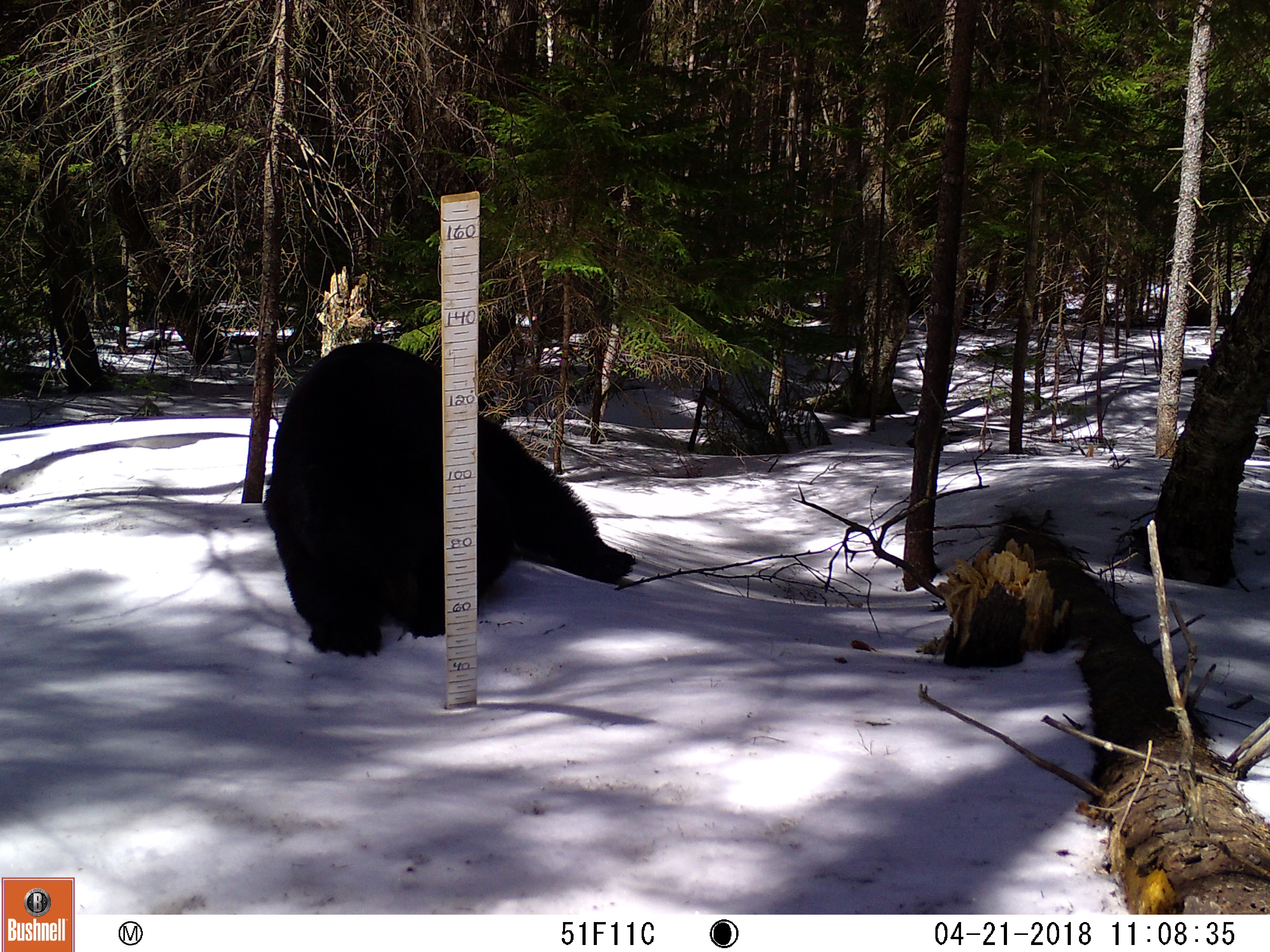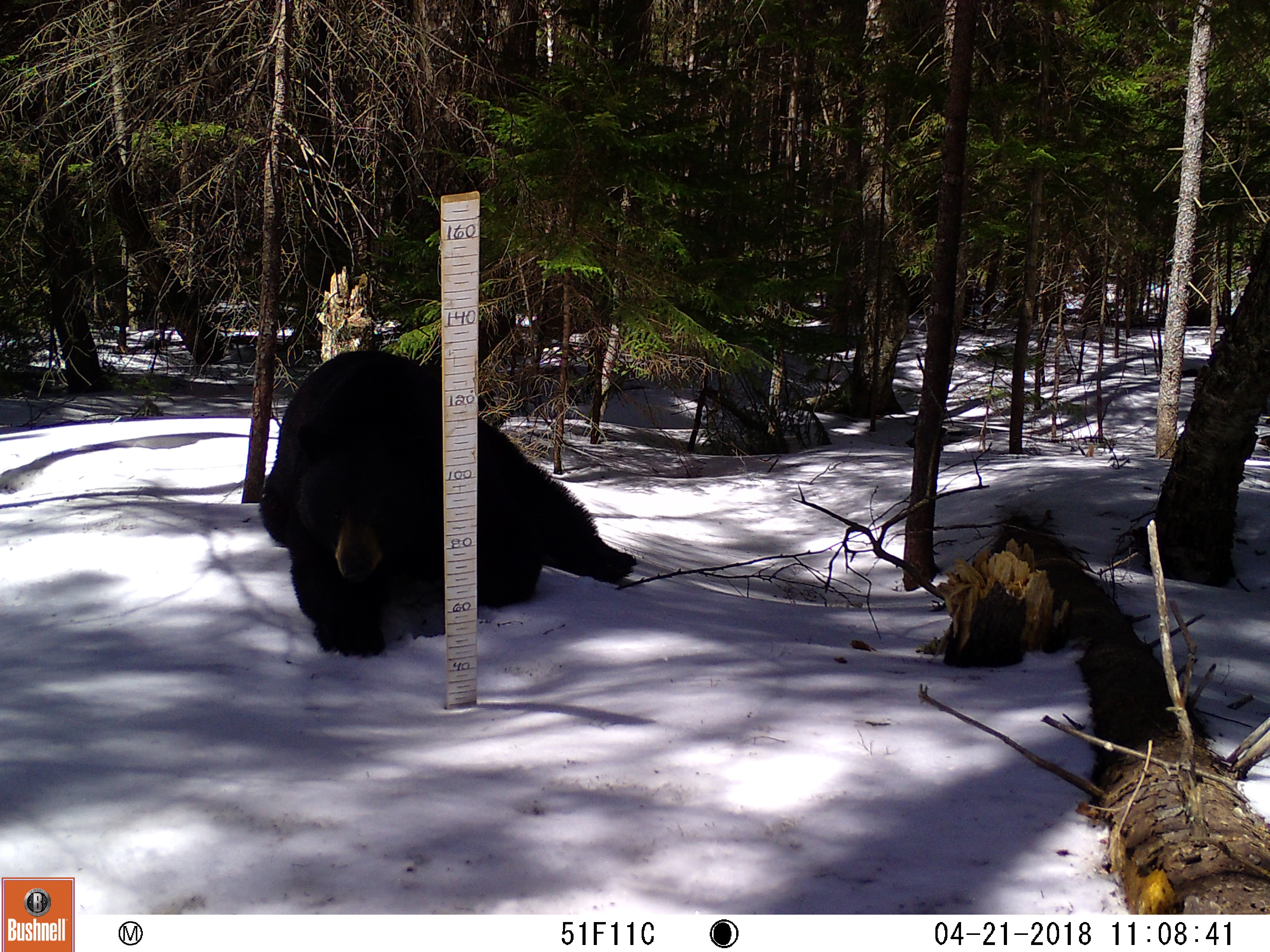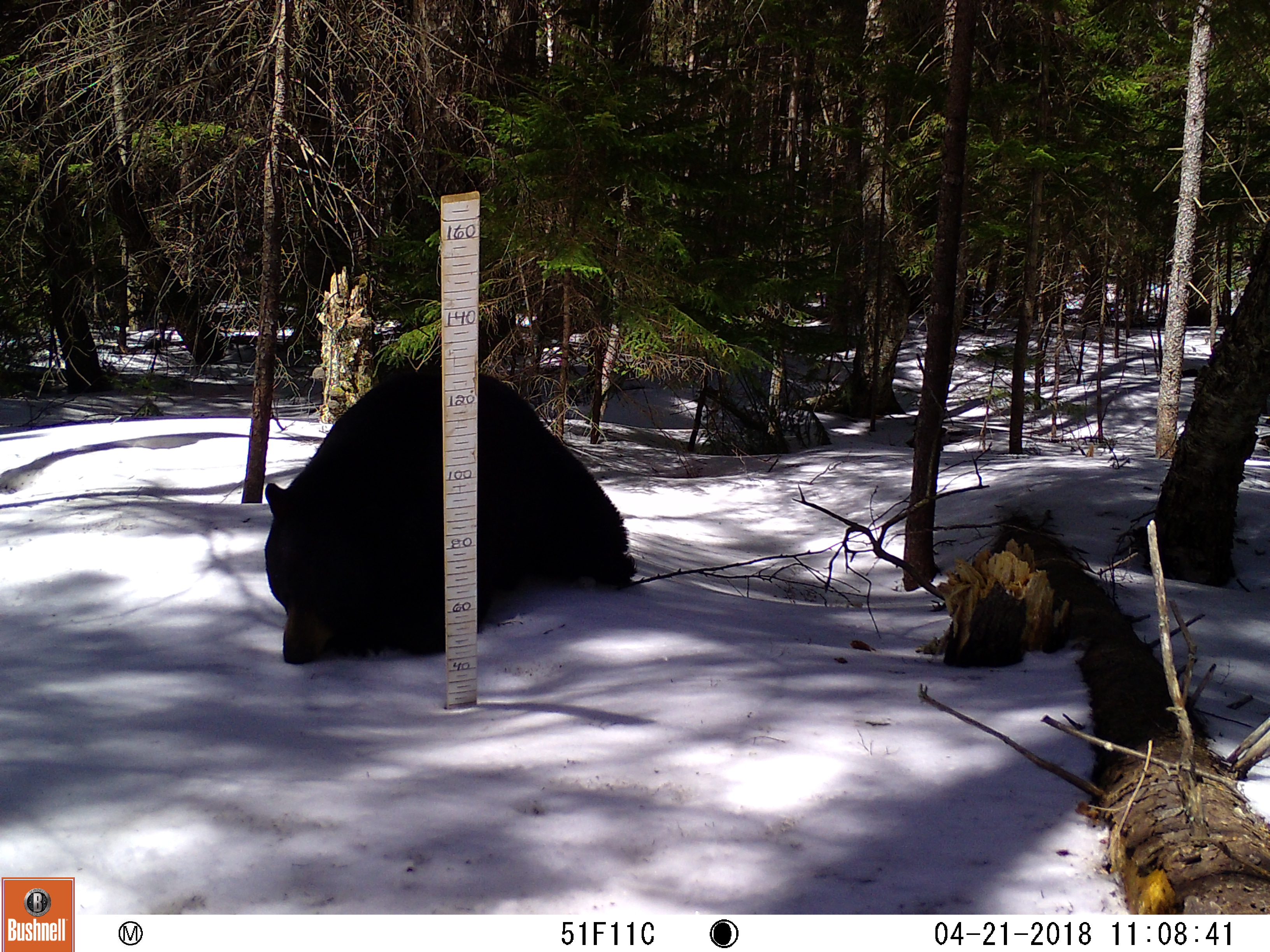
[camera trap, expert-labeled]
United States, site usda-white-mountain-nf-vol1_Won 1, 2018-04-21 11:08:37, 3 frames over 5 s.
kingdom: Animalia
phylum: Chordata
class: Mammalia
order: Carnivora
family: Ursidae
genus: Ursus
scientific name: Ursus americanus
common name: black bear